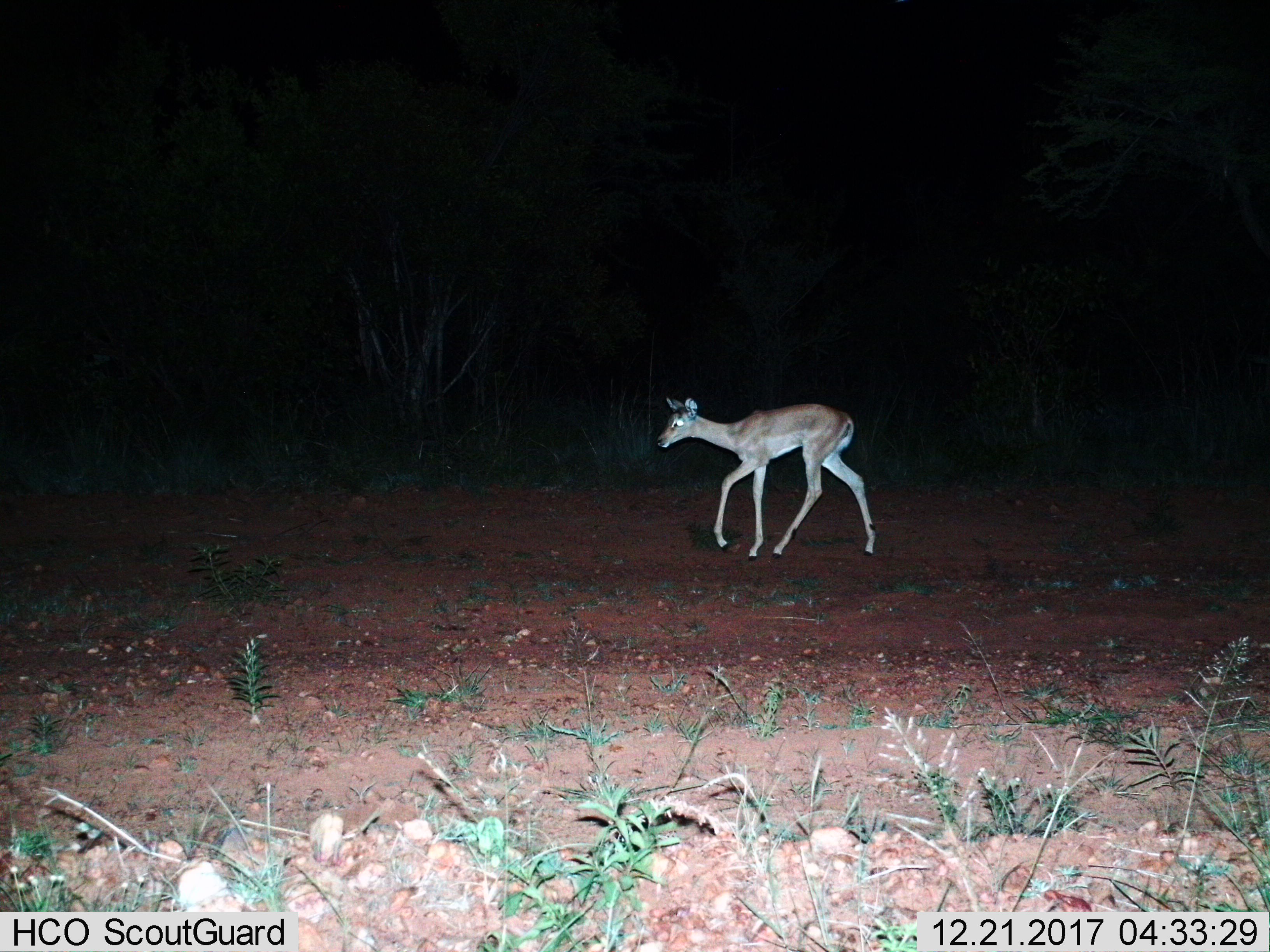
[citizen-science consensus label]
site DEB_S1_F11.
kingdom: Animalia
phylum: Chordata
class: Mammalia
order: Artiodactyla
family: Bovidae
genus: Aepyceros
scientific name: Aepyceros melampus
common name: impala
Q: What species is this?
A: Impala (Aepyceros melampus).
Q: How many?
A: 1.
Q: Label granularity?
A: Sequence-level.